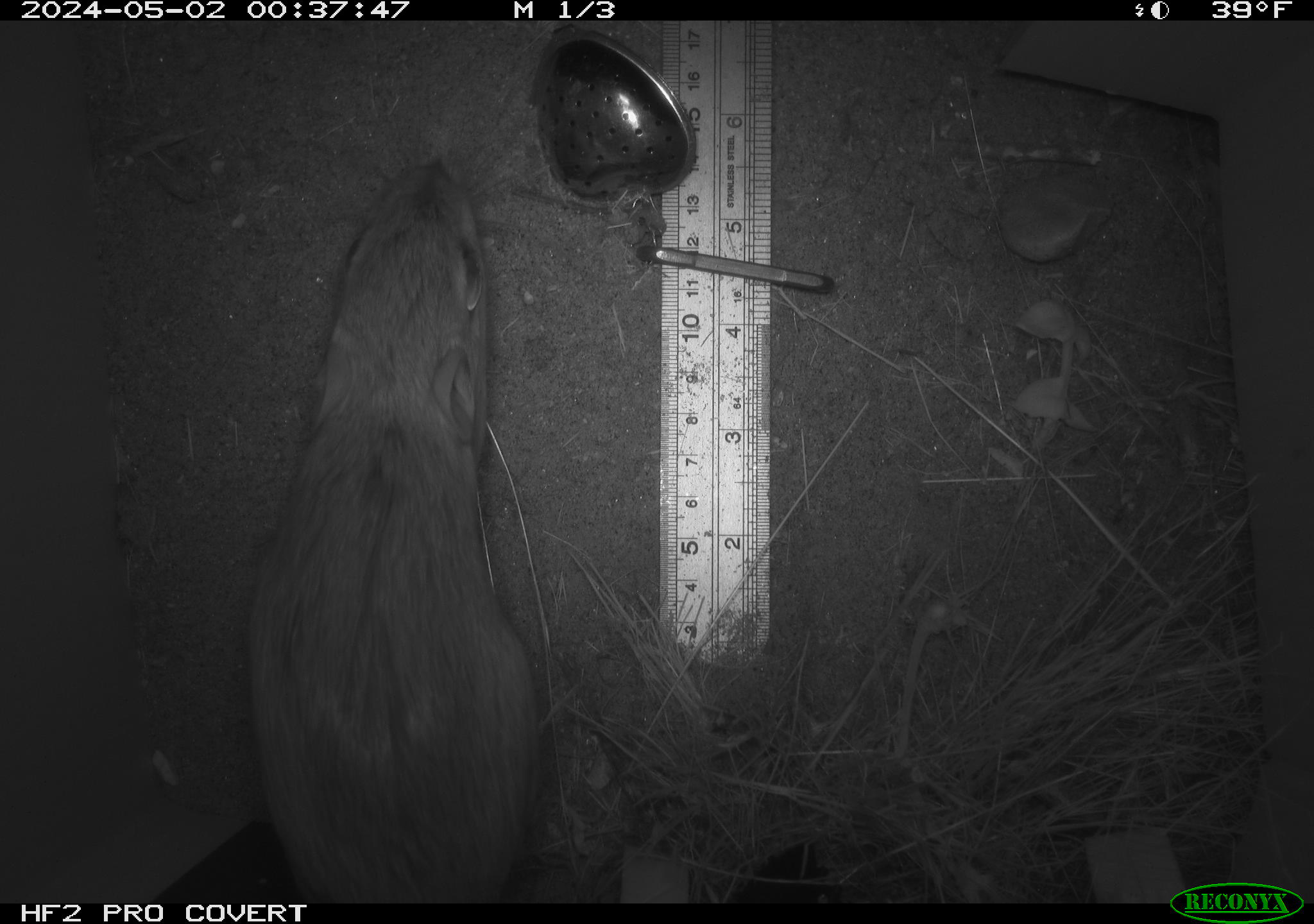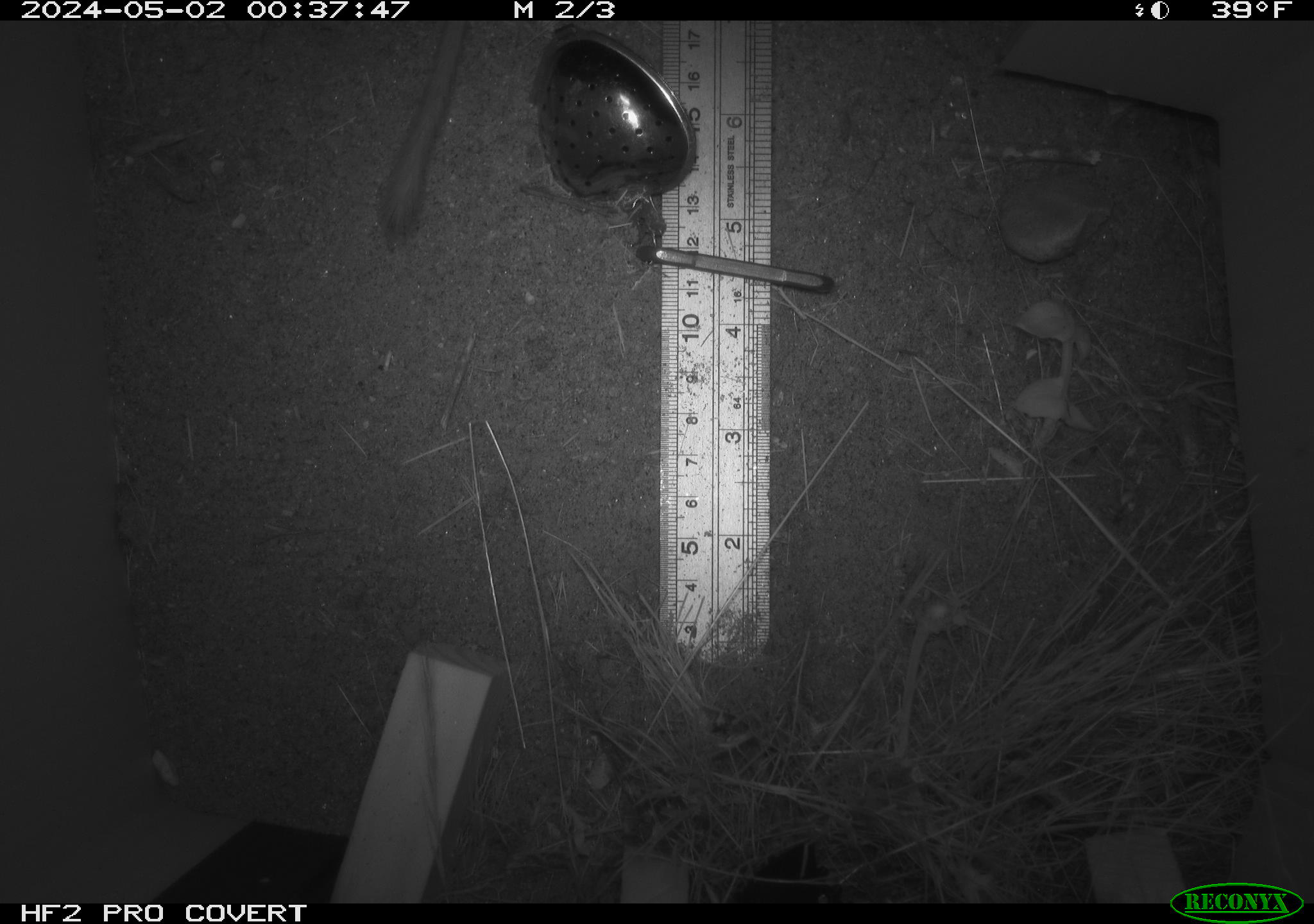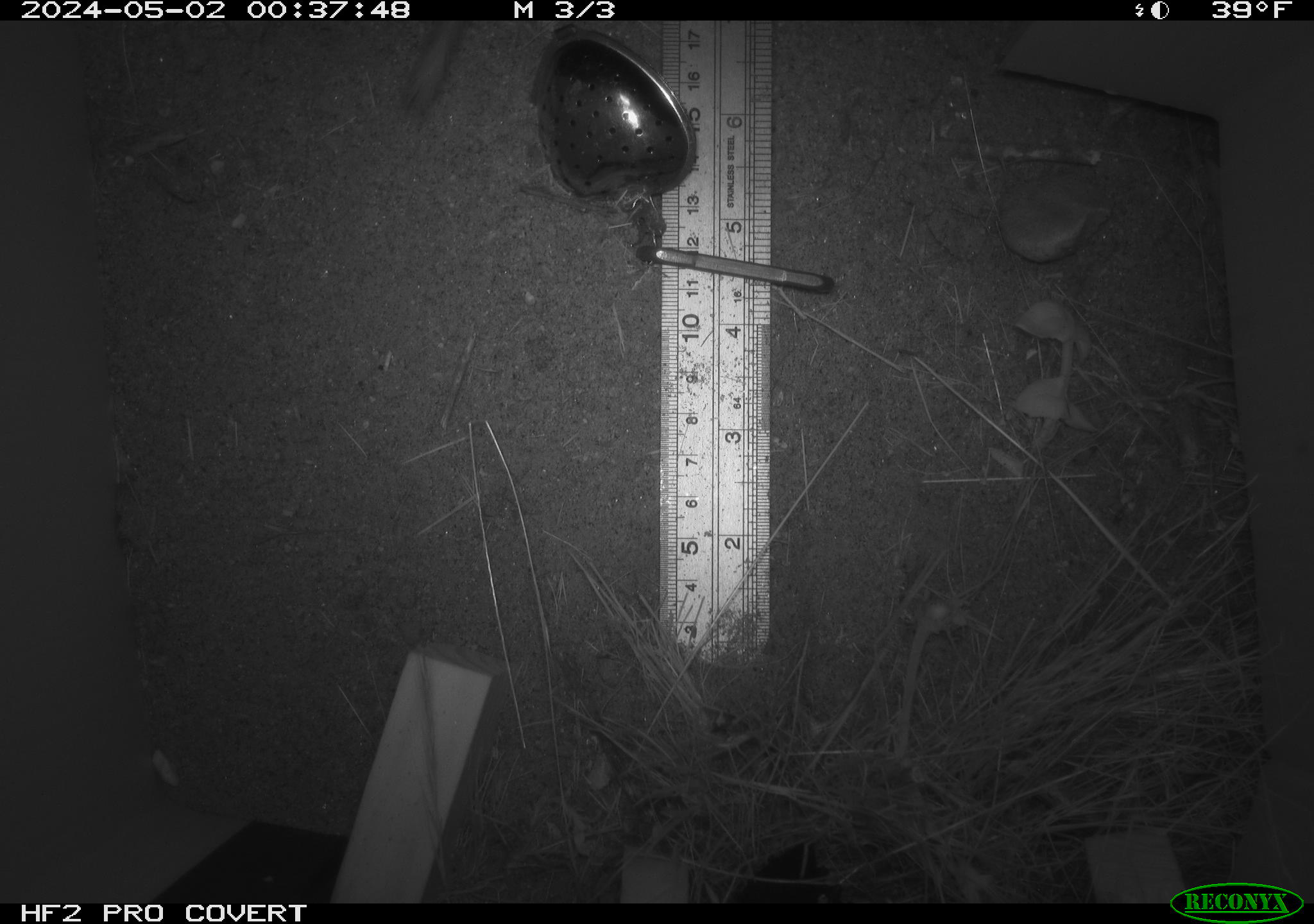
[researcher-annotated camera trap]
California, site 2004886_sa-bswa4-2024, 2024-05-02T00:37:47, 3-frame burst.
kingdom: Animalia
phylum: Chordata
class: Mammalia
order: Rodentia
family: Heteromyidae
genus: Dipodomys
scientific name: Dipodomys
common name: kangaroo rats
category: dipodomys species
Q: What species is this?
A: Dipodomys species (kangaroo rats) (Dipodomys).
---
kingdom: Animalia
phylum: Chordata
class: Mammalia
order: Rodentia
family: Heteromyidae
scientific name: Heteromyidae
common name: kangaroo rats and pocket mice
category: heteromyidae family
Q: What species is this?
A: Heteromyidae family (kangaroo rats and pocket mice) (Heteromyidae).